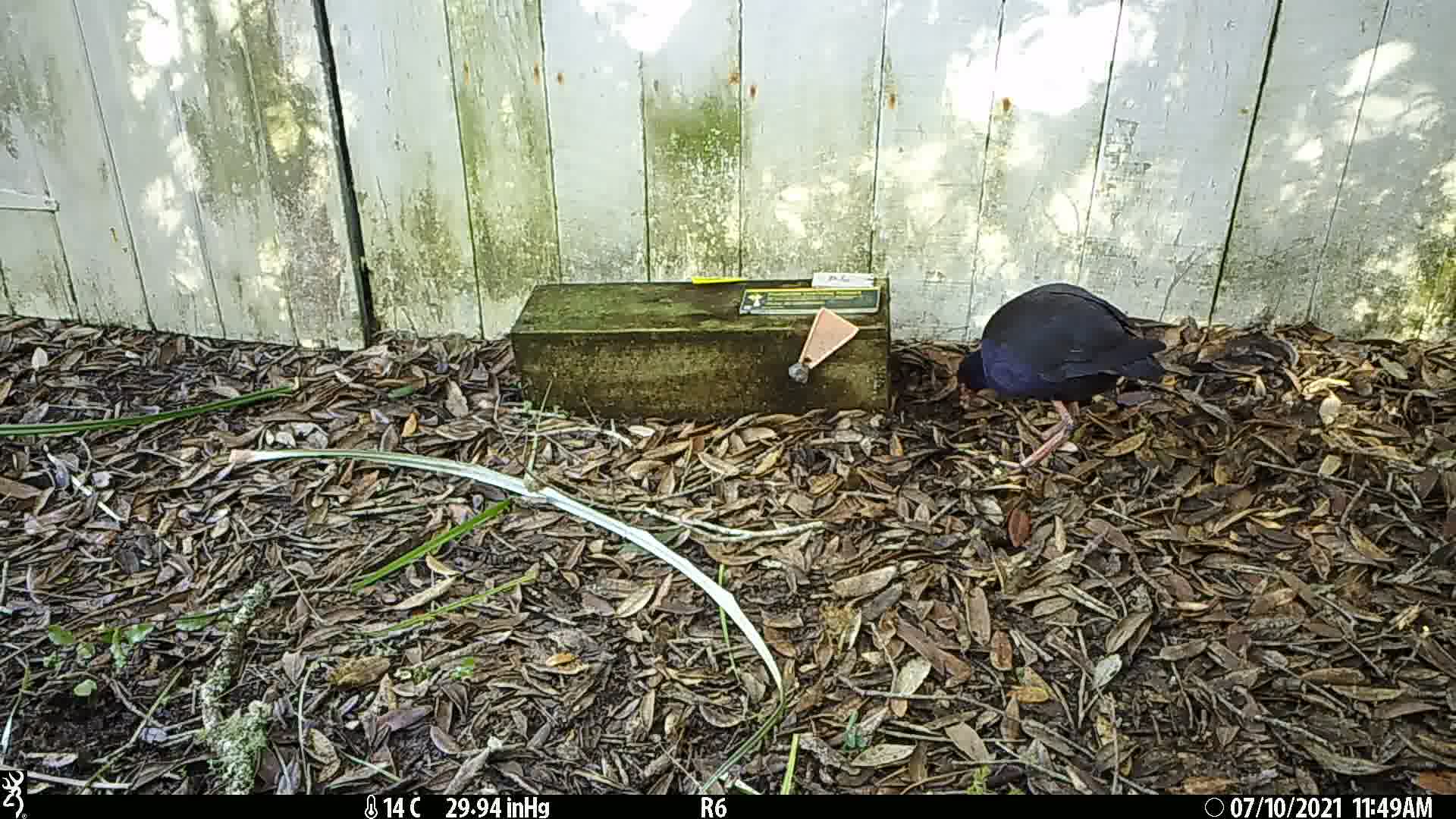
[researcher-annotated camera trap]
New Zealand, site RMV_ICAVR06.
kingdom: Animalia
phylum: Chordata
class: Aves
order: Gruiformes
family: Rallidae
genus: Porphyrio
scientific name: Porphyrio melanotus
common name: australasian swamphen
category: pukeko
Pukeko (australasian swamphen) (Porphyrio melanotus).